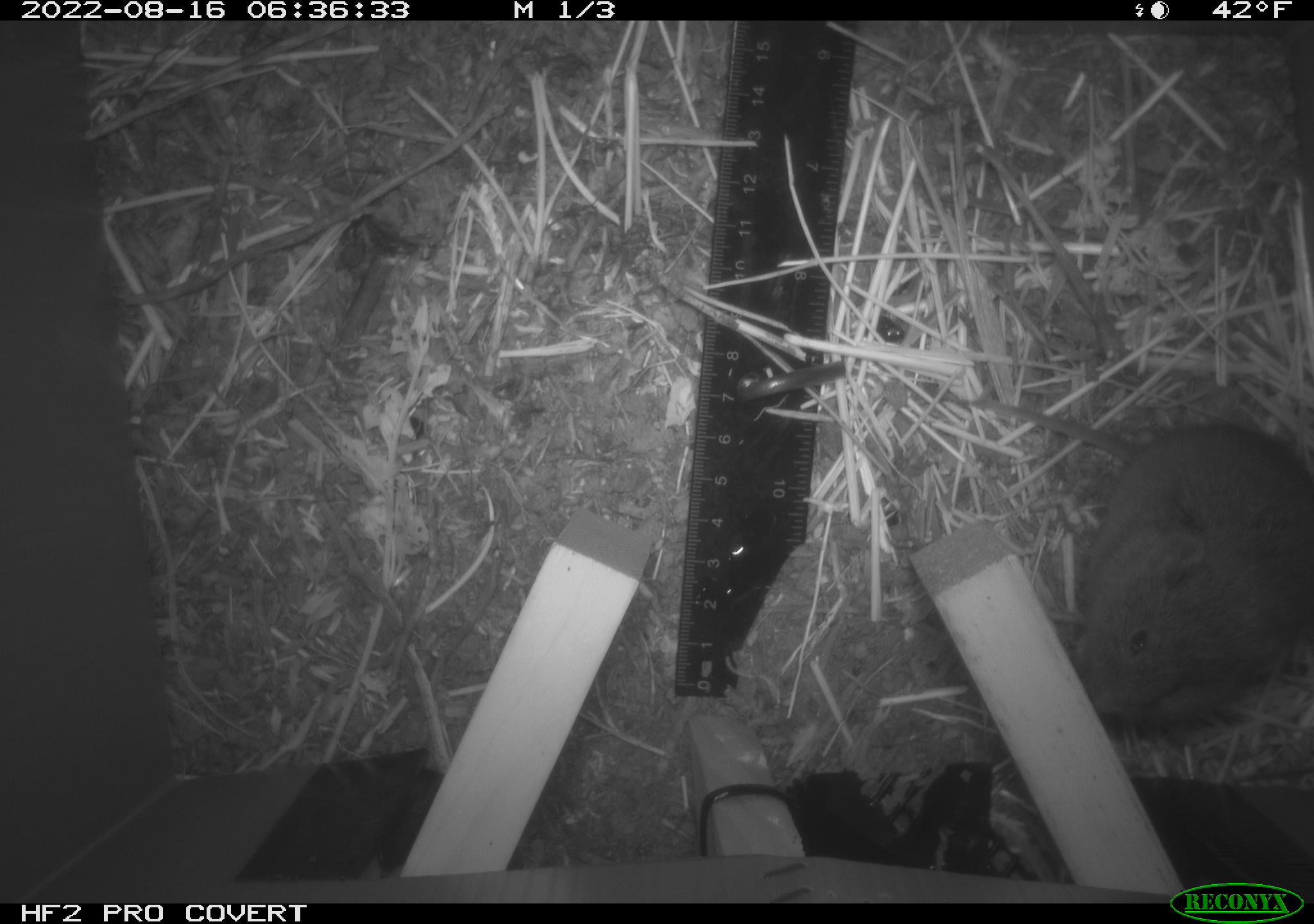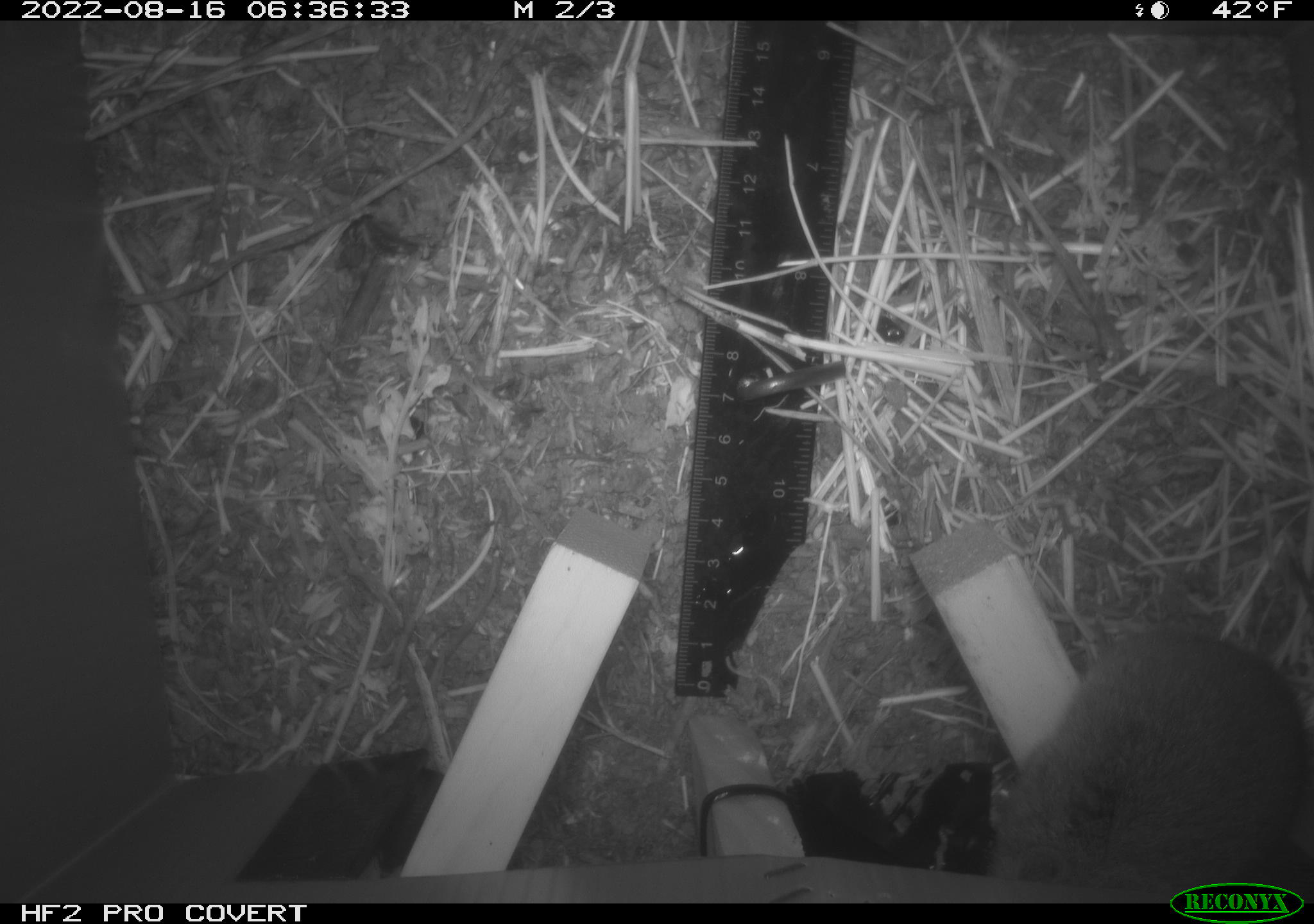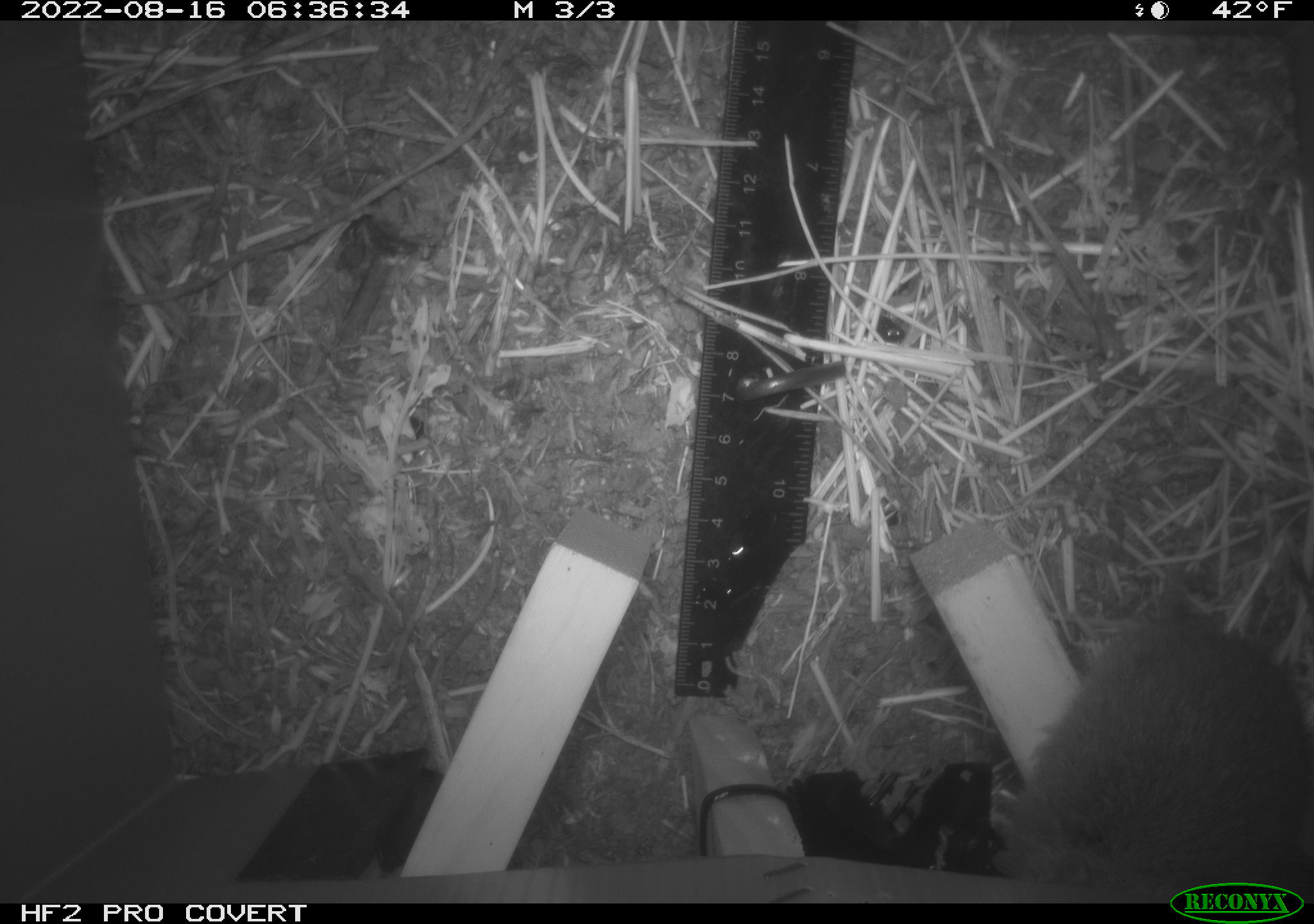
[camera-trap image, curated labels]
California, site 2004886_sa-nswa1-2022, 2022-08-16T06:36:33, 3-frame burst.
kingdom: Animalia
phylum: Chordata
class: Mammalia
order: Rodentia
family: Cricetidae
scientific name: Cricetidae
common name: hamsters, voles, lemmings, and allies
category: cricetidae family